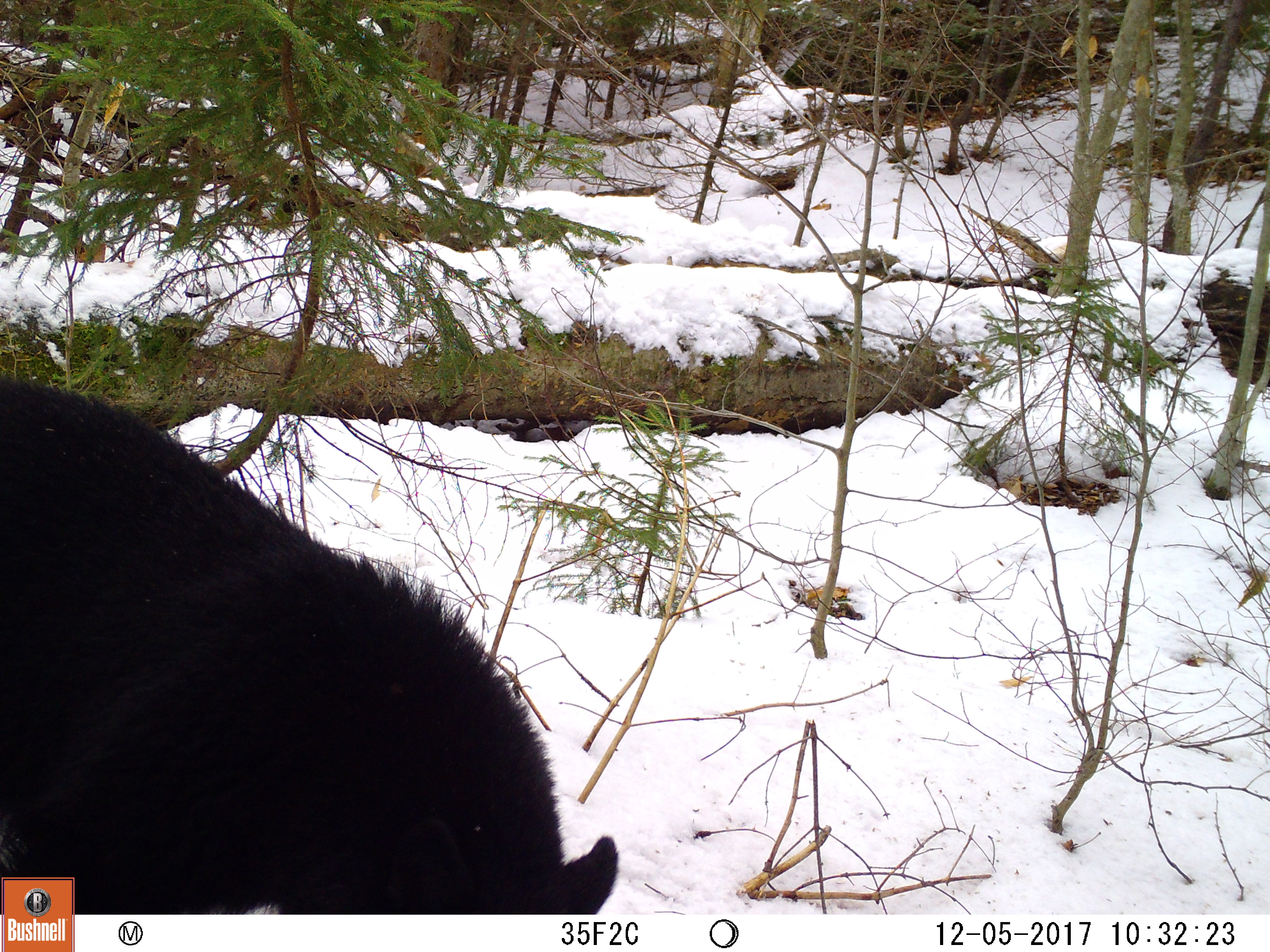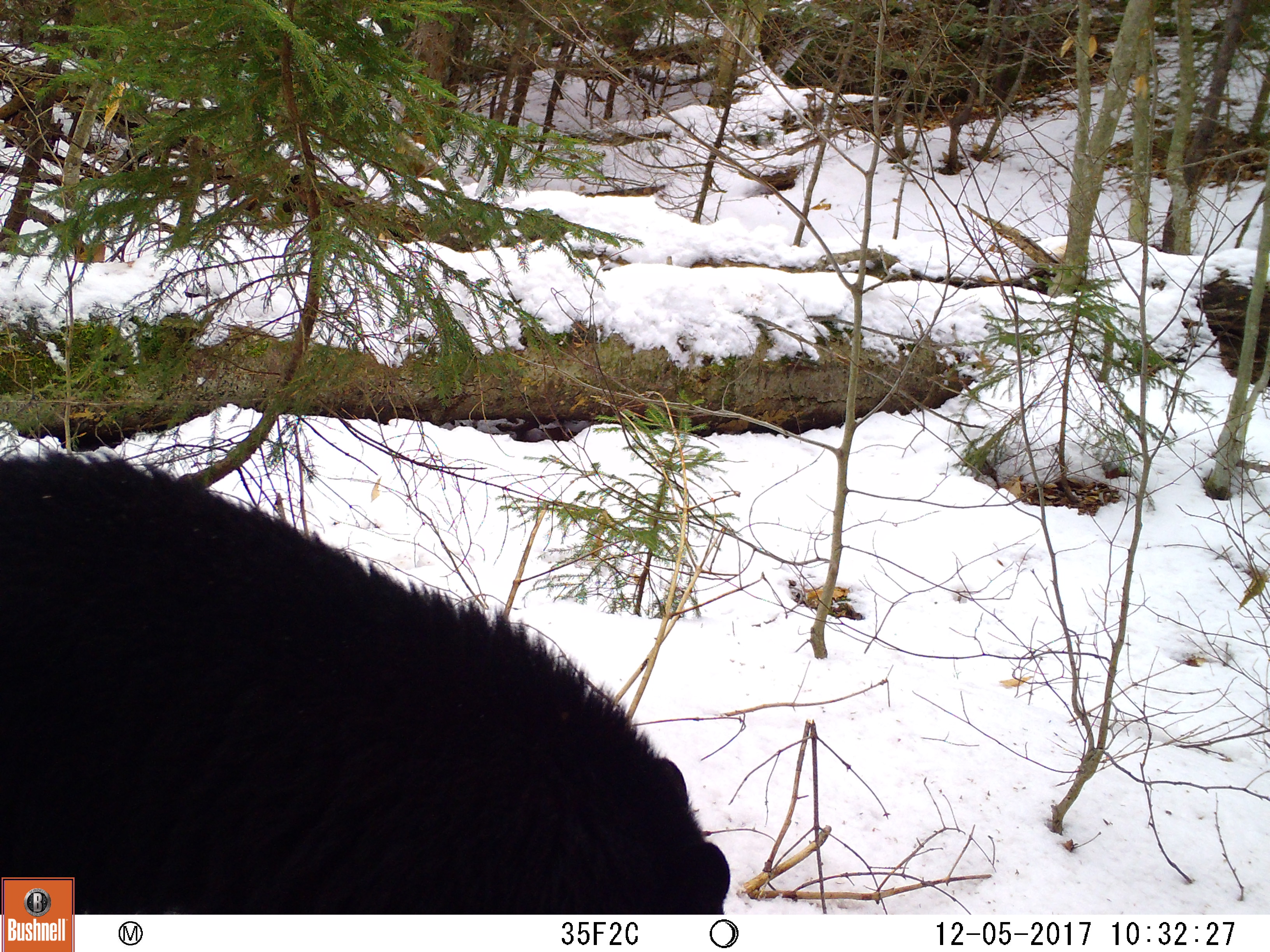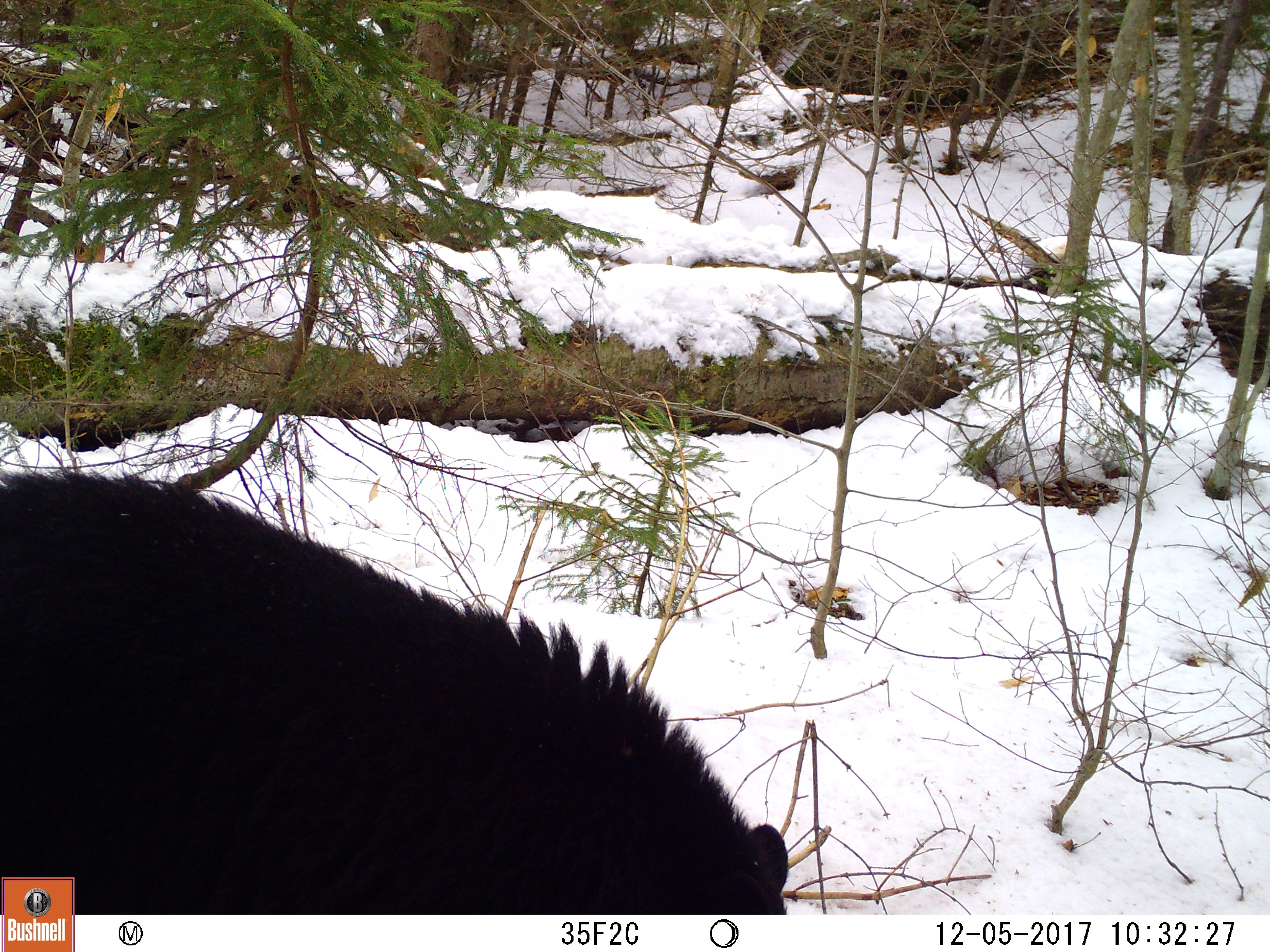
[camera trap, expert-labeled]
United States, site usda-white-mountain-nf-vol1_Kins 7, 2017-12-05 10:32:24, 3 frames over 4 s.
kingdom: Animalia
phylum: Chordata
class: Mammalia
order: Carnivora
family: Ursidae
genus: Ursus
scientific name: Ursus americanus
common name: black bear